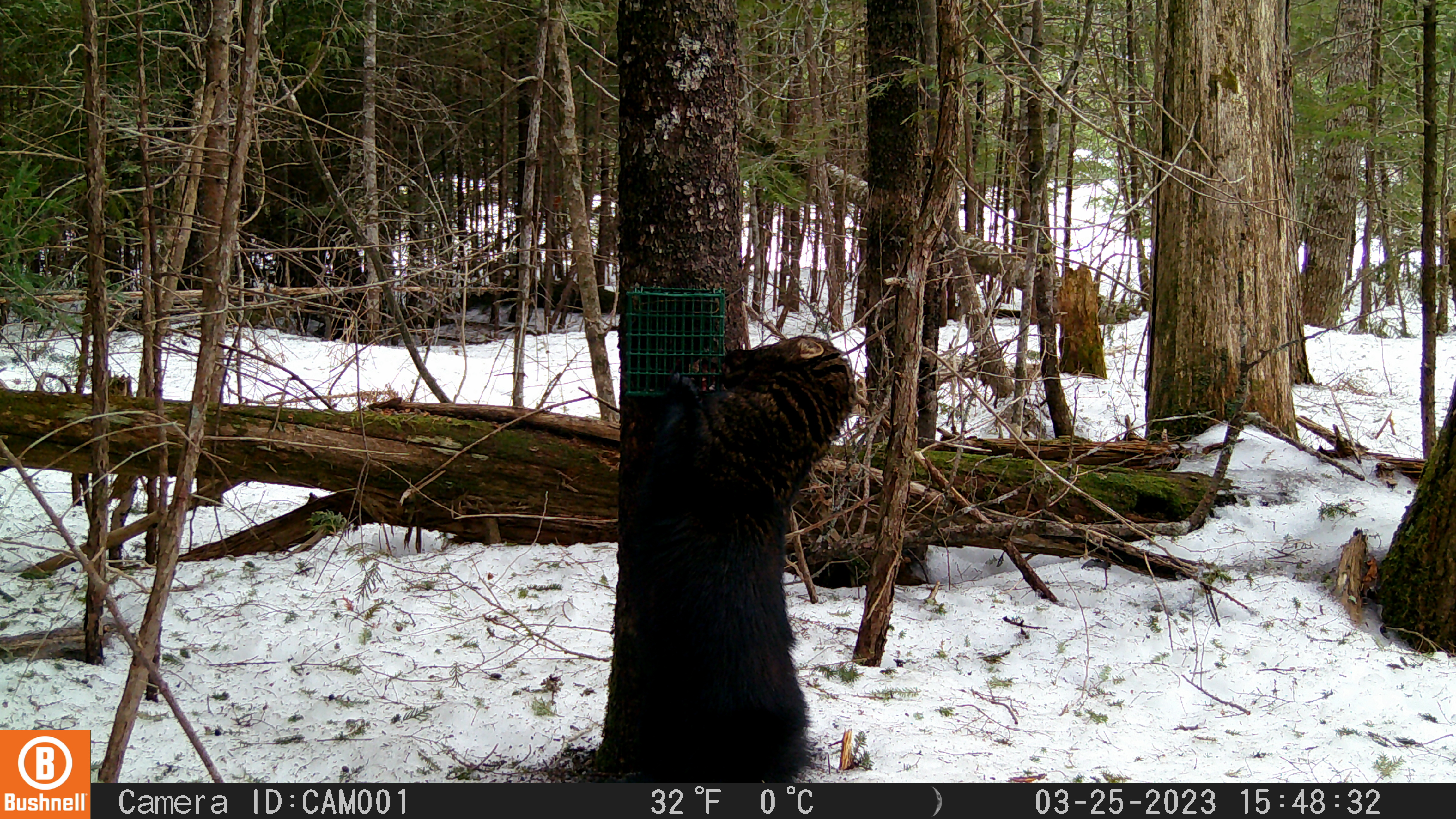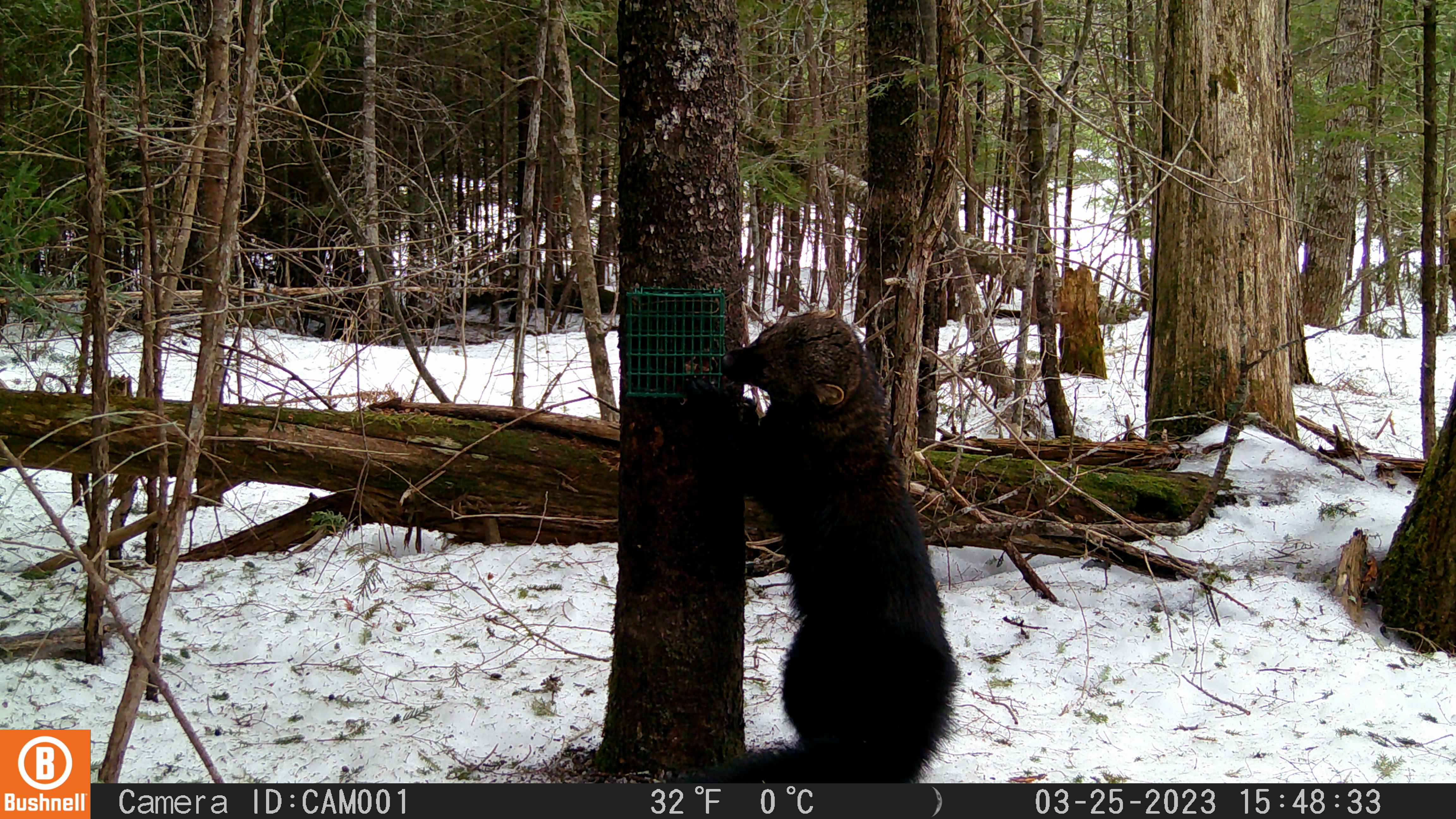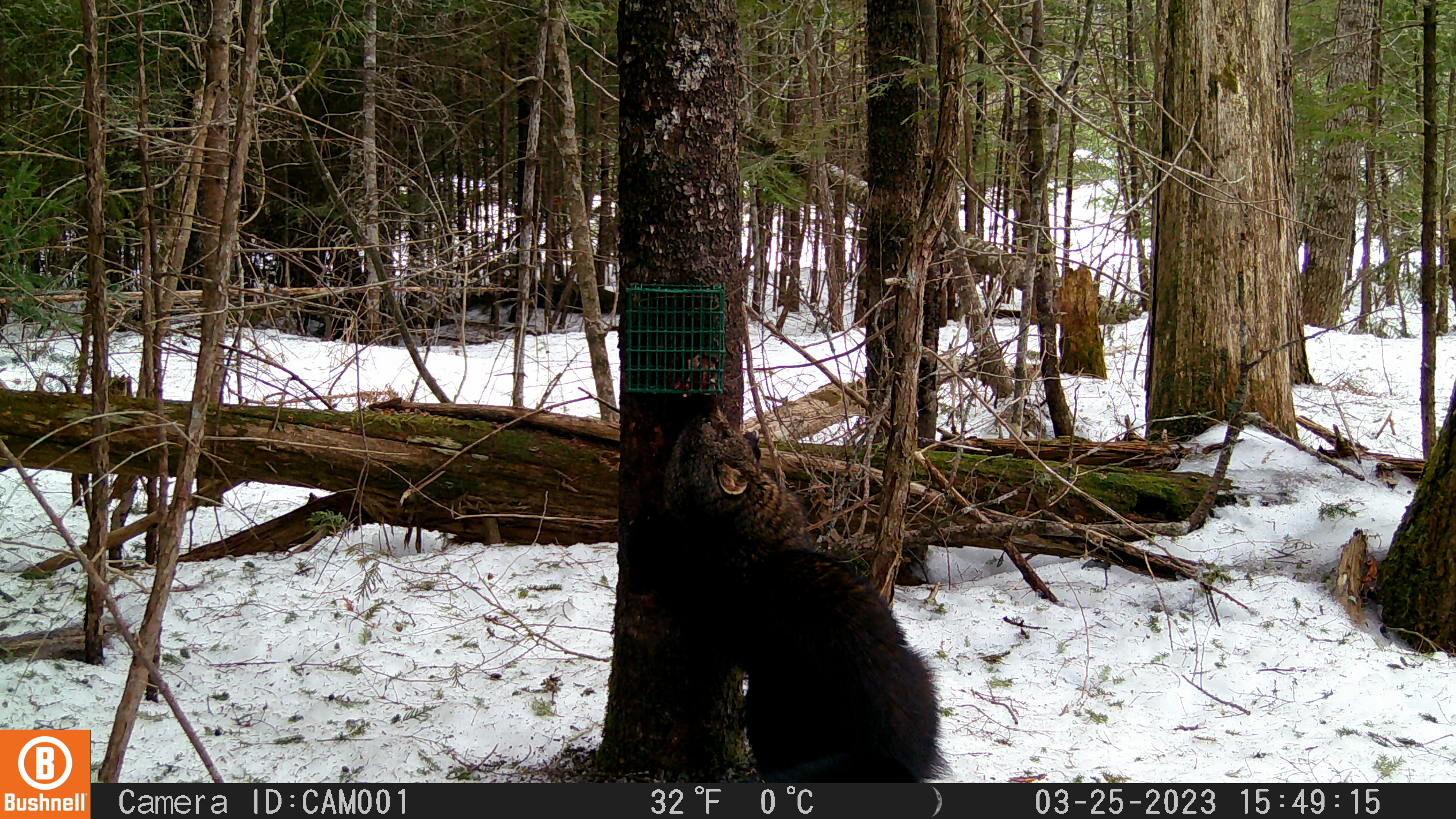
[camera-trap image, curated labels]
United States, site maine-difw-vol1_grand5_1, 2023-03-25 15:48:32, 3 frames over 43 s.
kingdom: Animalia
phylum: Chordata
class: Mammalia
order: Carnivora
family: Mustelidae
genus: Pekania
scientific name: Pekania pennanti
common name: fisher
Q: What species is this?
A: Fisher (Pekania pennanti).